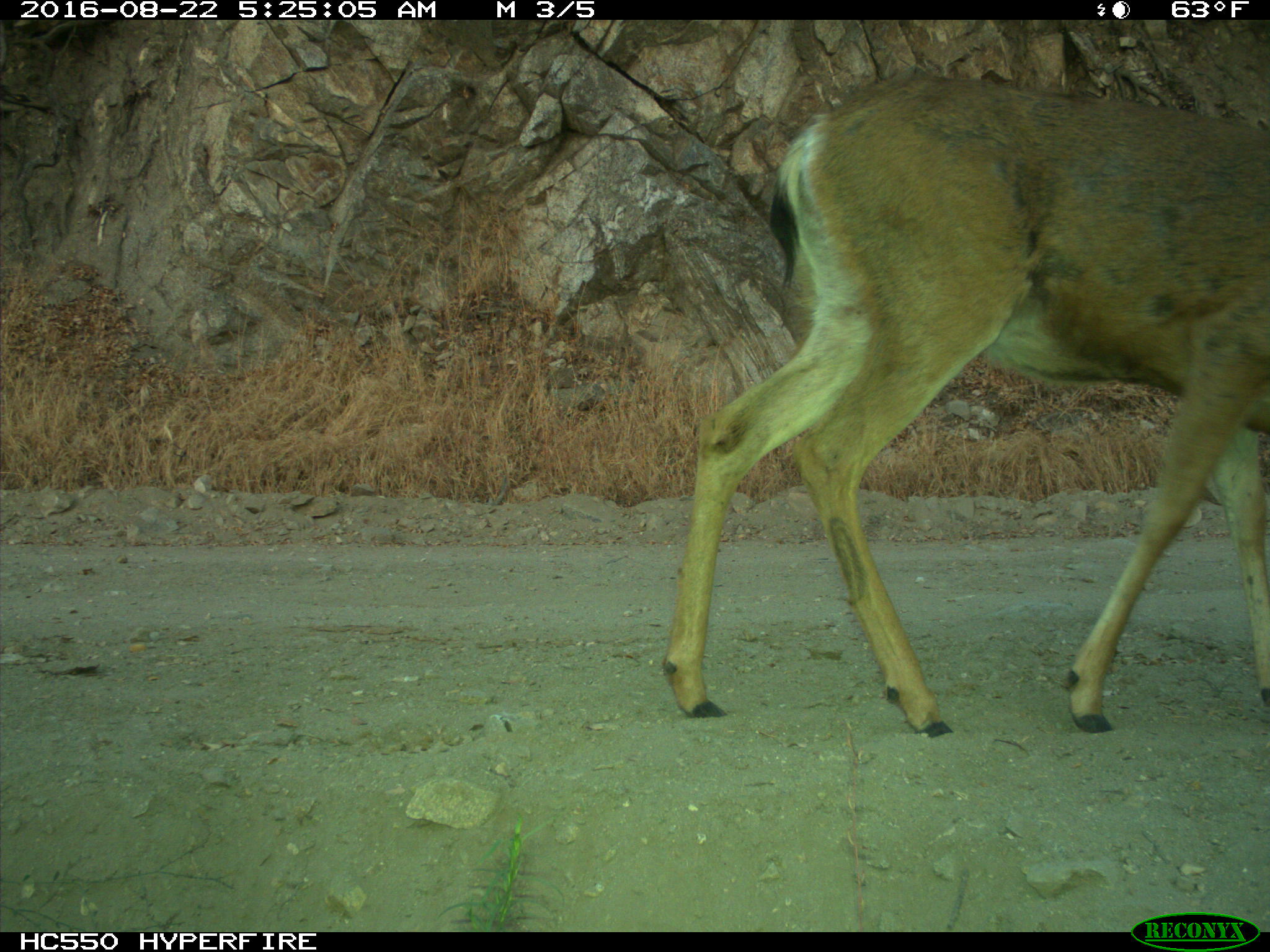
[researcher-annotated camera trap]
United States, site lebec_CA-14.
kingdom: Animalia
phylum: Chordata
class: Mammalia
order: Artiodactyla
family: Cervidae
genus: Odocoileus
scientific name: Odocoileus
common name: deer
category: unidentified deer